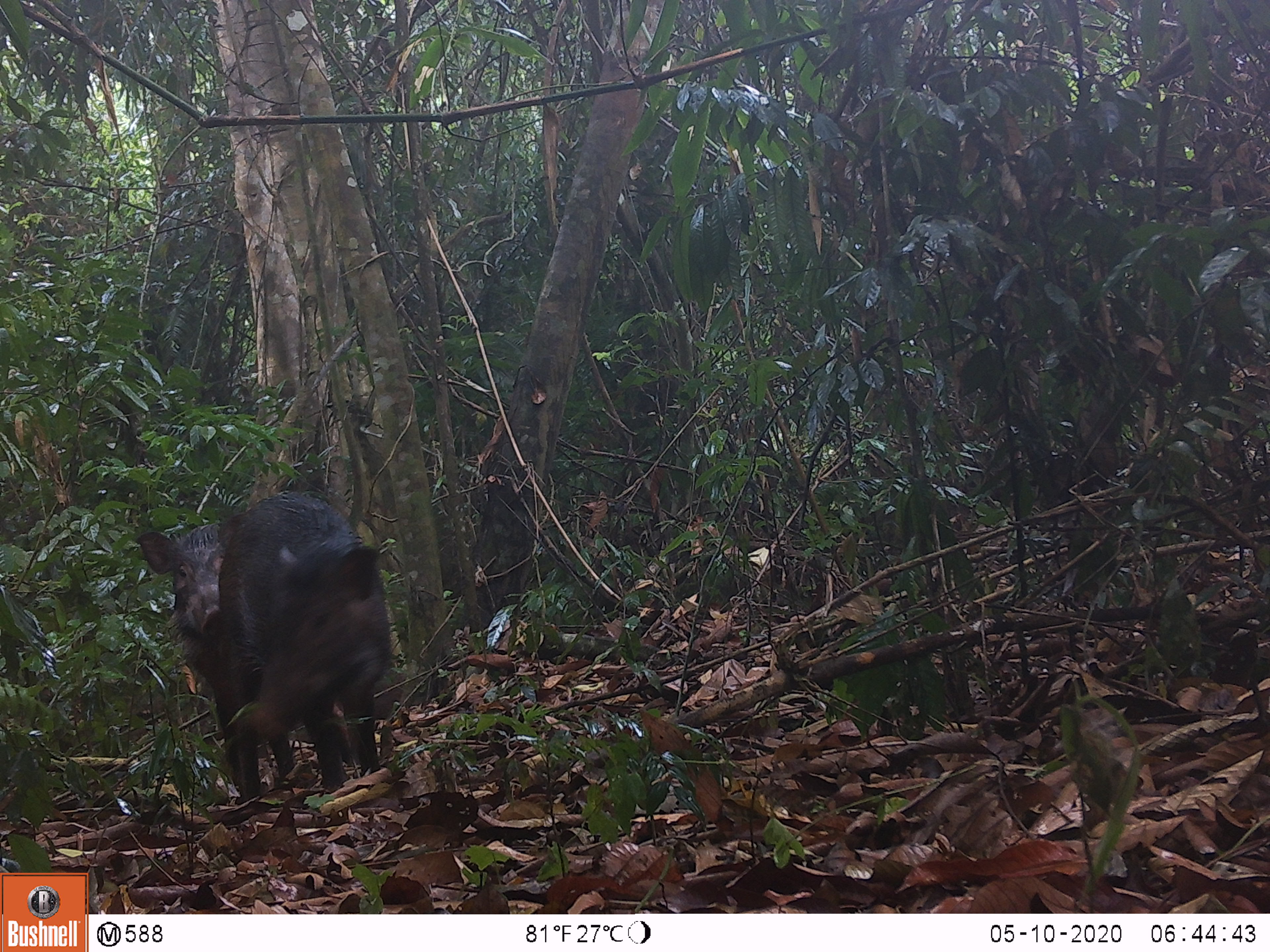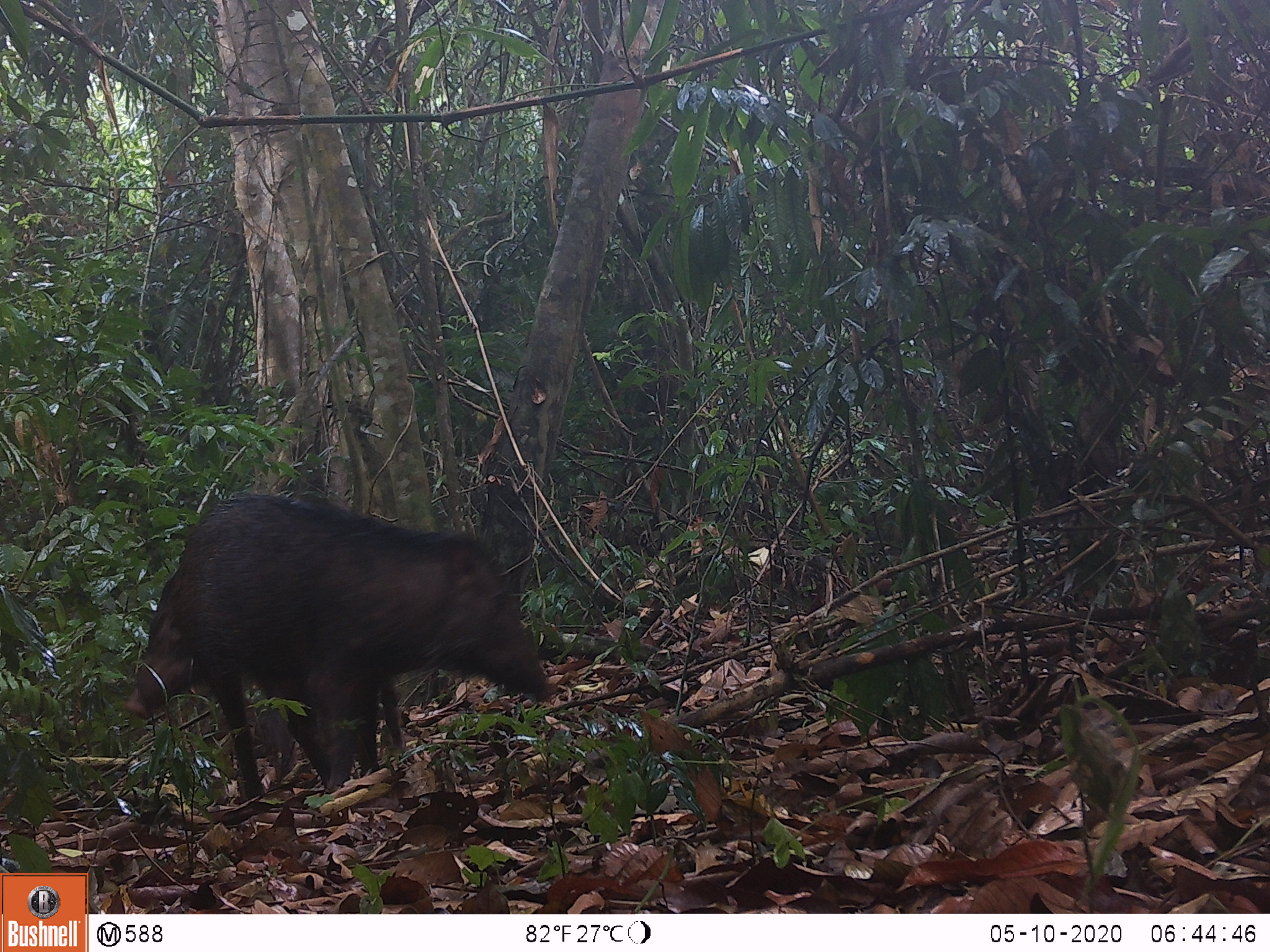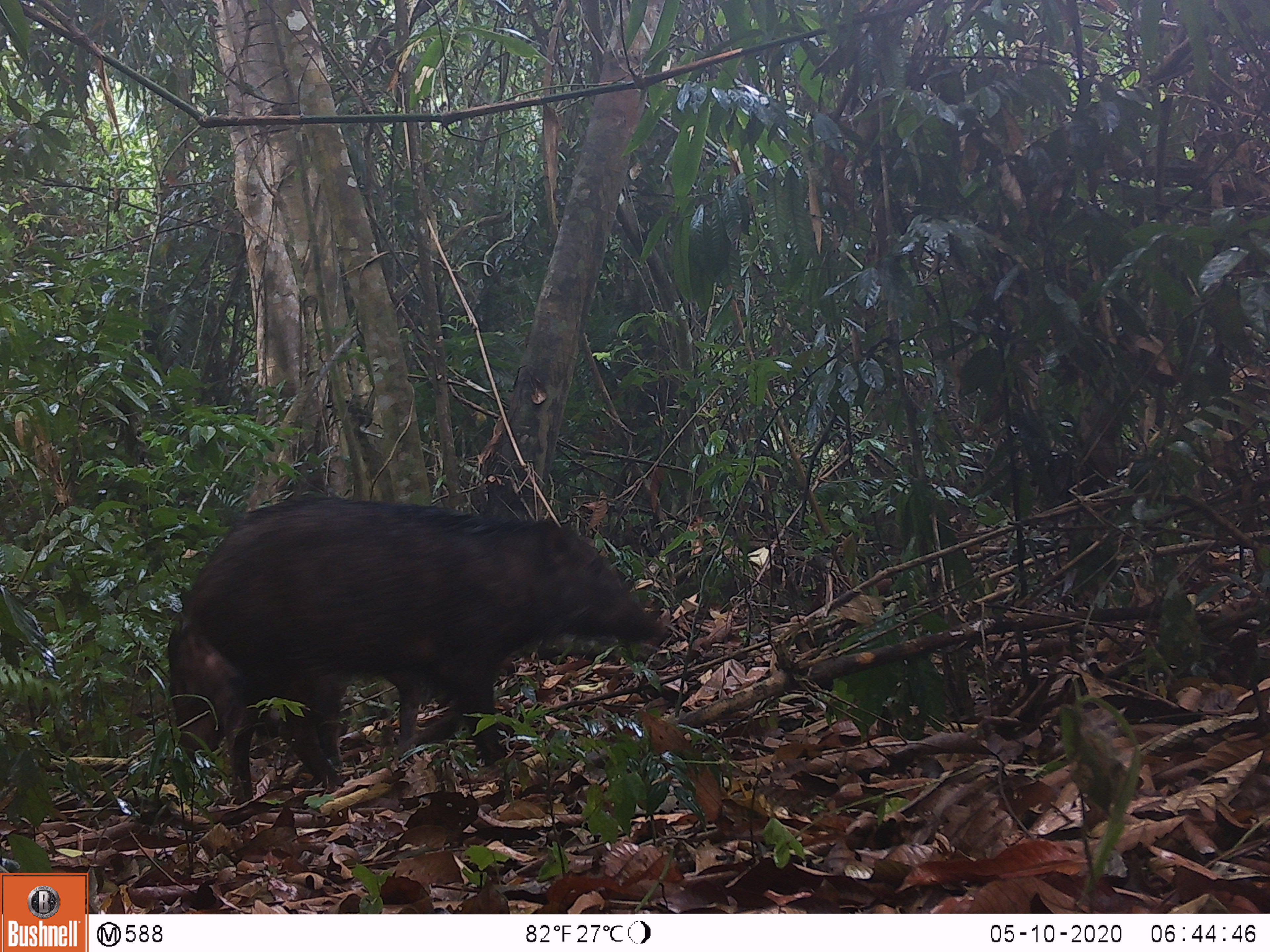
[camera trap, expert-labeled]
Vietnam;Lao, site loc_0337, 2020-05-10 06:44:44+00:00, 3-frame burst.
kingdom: Animalia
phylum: Chordata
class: Mammalia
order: Artiodactyla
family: Suidae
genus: Sus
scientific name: Sus scrofa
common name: eurasian wild pig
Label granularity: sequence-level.